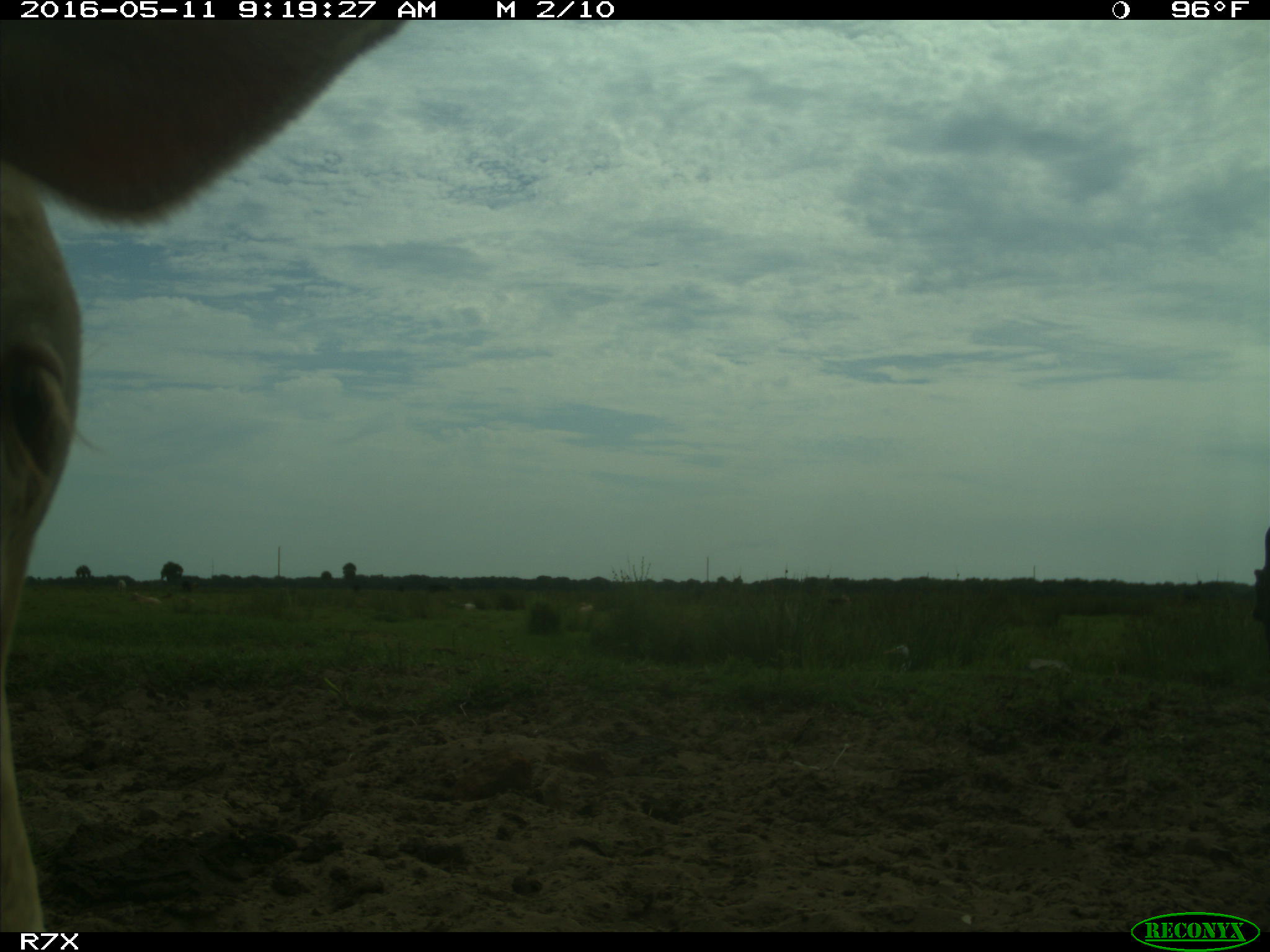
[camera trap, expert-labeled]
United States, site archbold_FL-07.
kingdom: Animalia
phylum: Chordata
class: Mammalia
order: Artiodactyla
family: Bovidae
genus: Bos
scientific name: Bos taurus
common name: domestic cow